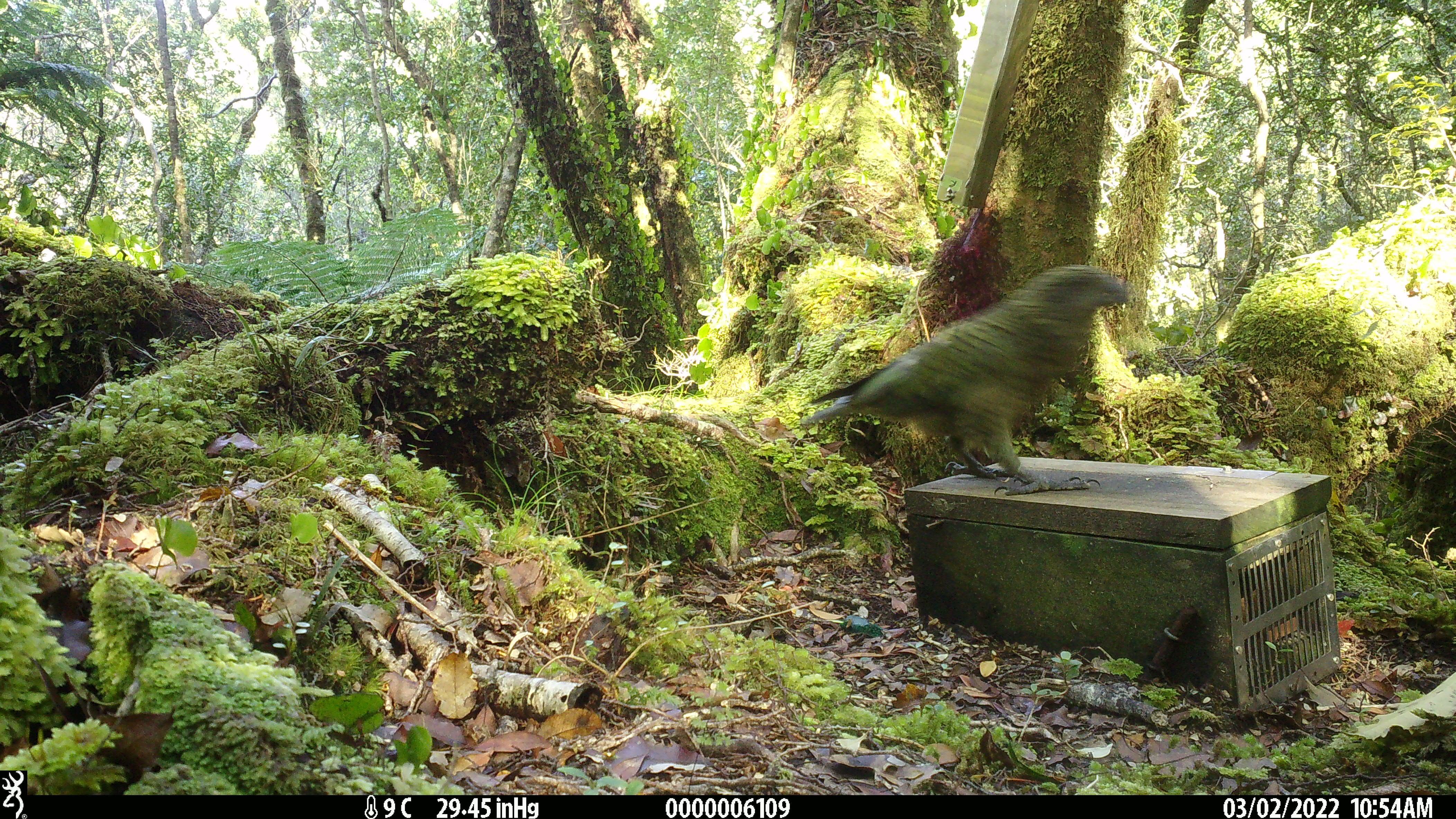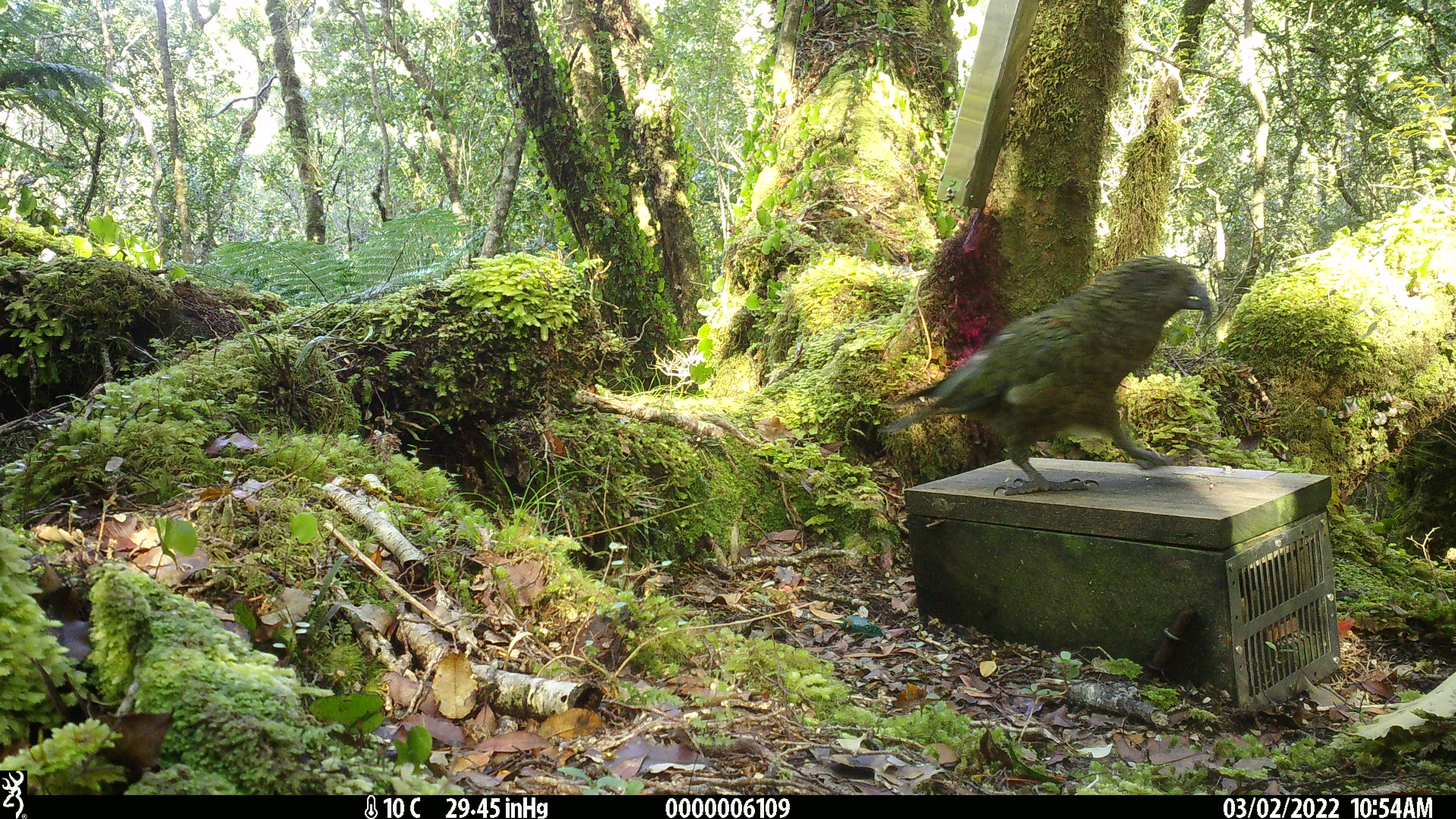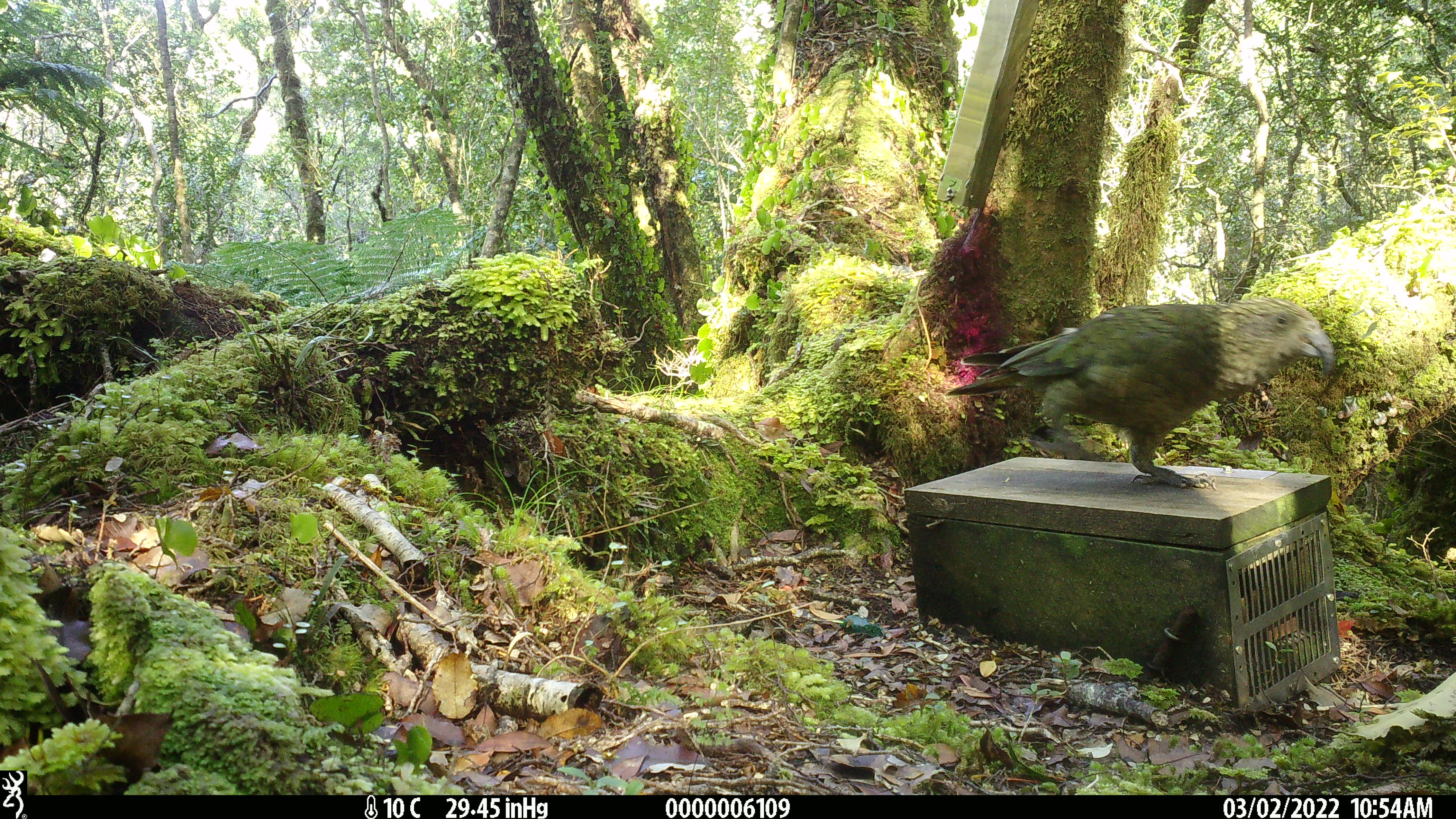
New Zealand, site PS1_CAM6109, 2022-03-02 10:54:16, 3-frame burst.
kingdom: Animalia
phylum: Chordata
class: Aves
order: Psittaciformes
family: Strigopidae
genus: Nestor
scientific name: Nestor notabilis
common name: kea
Kea (Nestor notabilis).